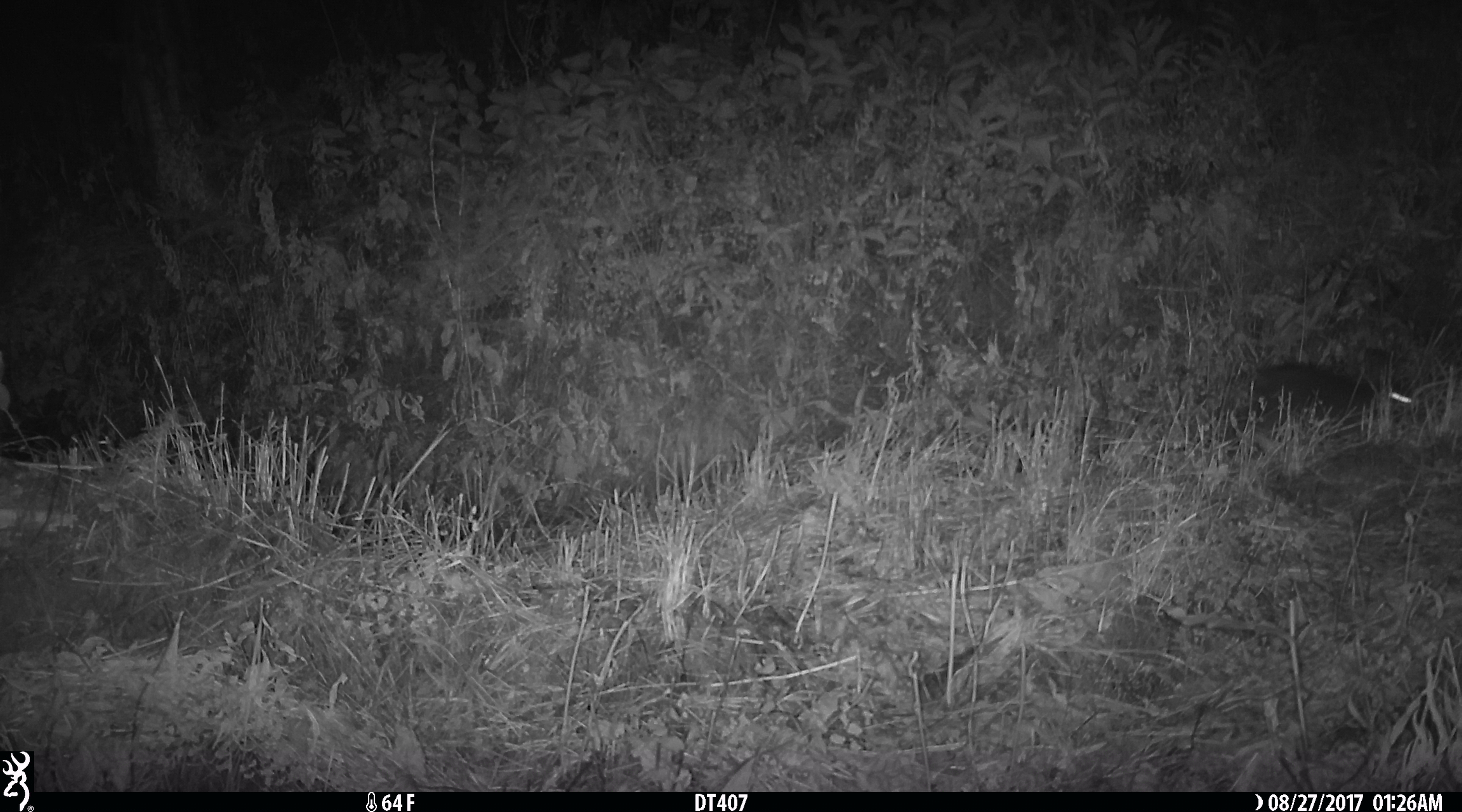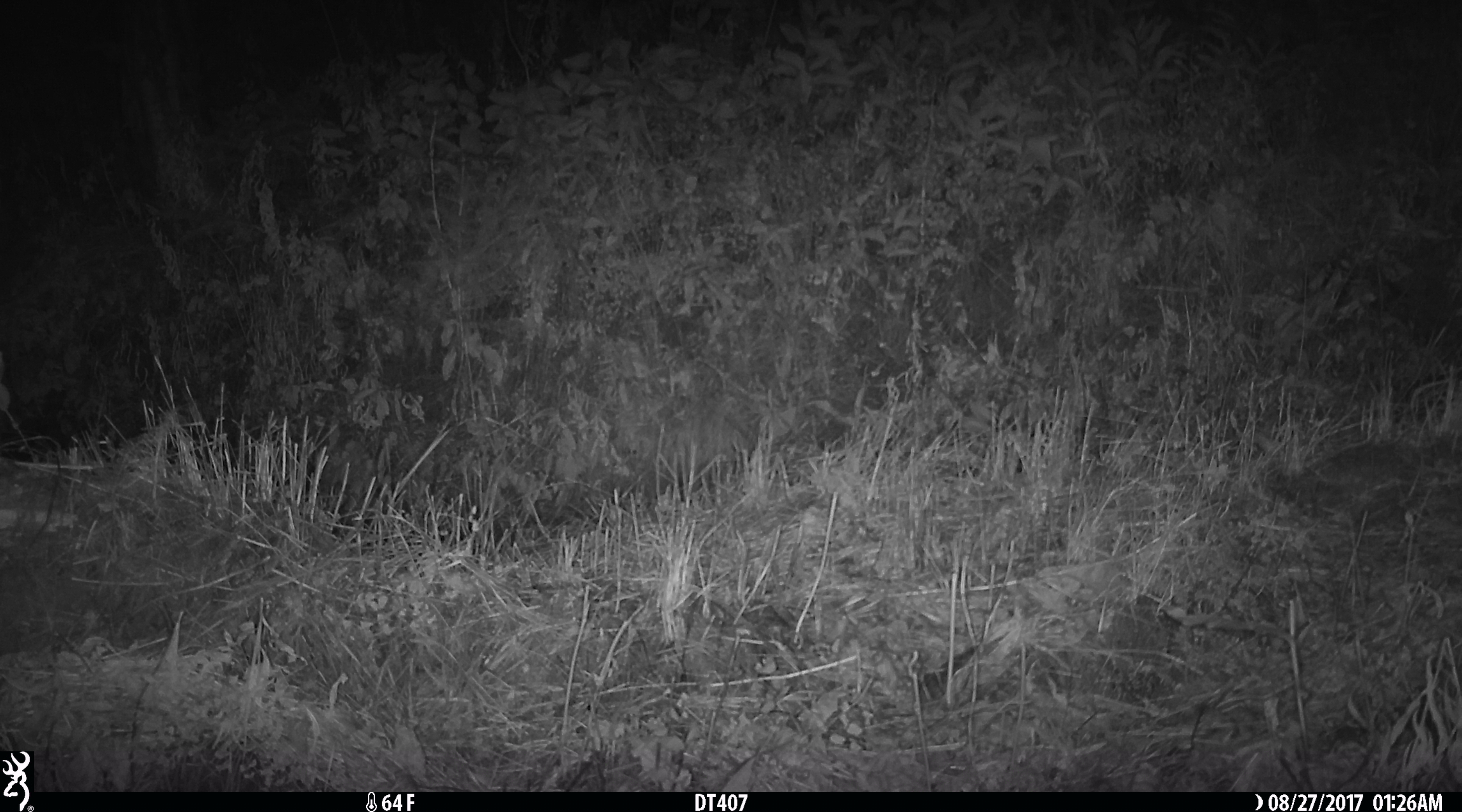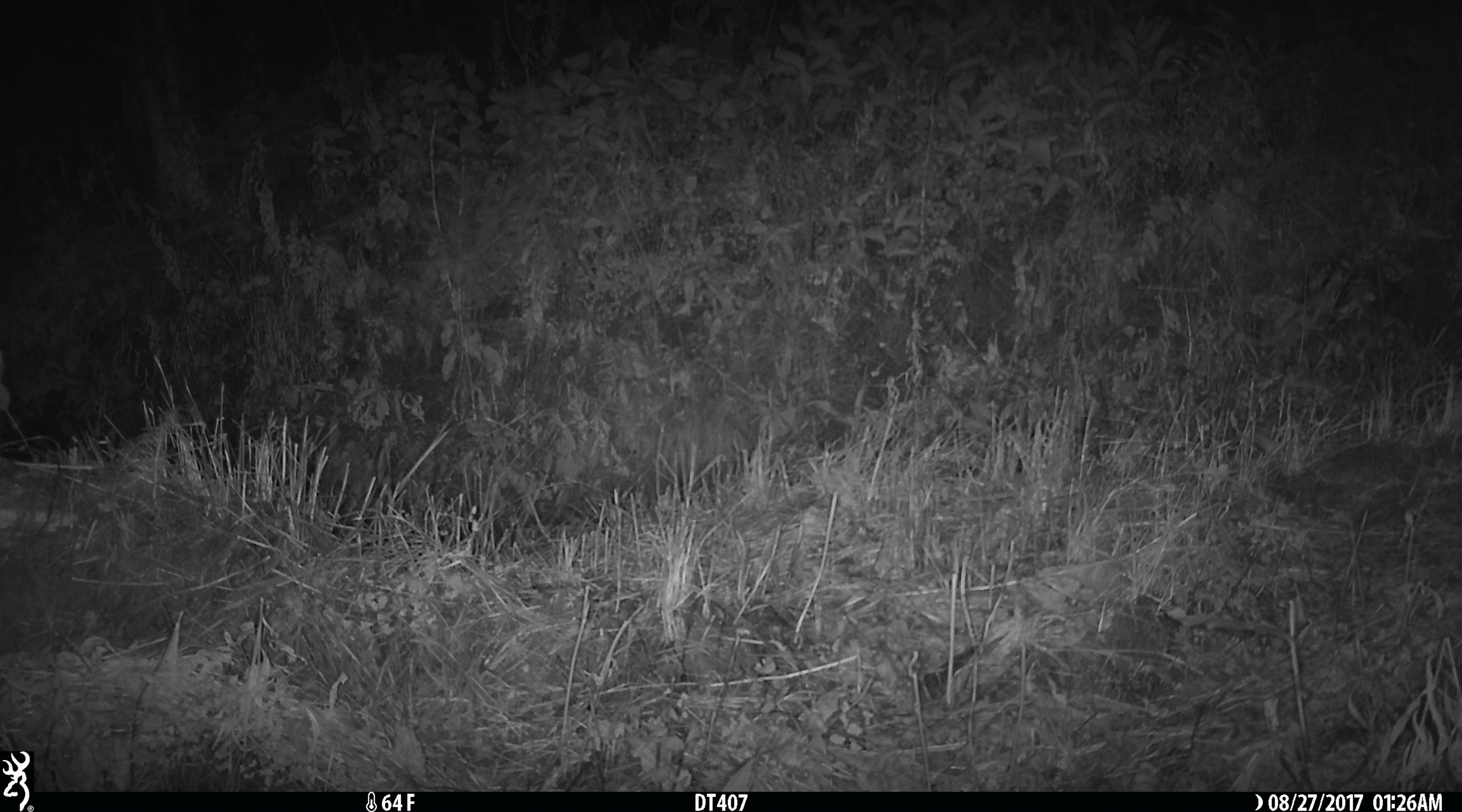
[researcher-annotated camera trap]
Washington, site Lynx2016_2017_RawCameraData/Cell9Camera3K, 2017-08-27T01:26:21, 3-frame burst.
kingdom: Animalia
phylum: Chordata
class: Mammalia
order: Lagomorpha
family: Leporidae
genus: Lepus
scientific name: Lepus americanus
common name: snowshoe hare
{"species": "Lepus americanus (snowshoe hare)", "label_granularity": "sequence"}